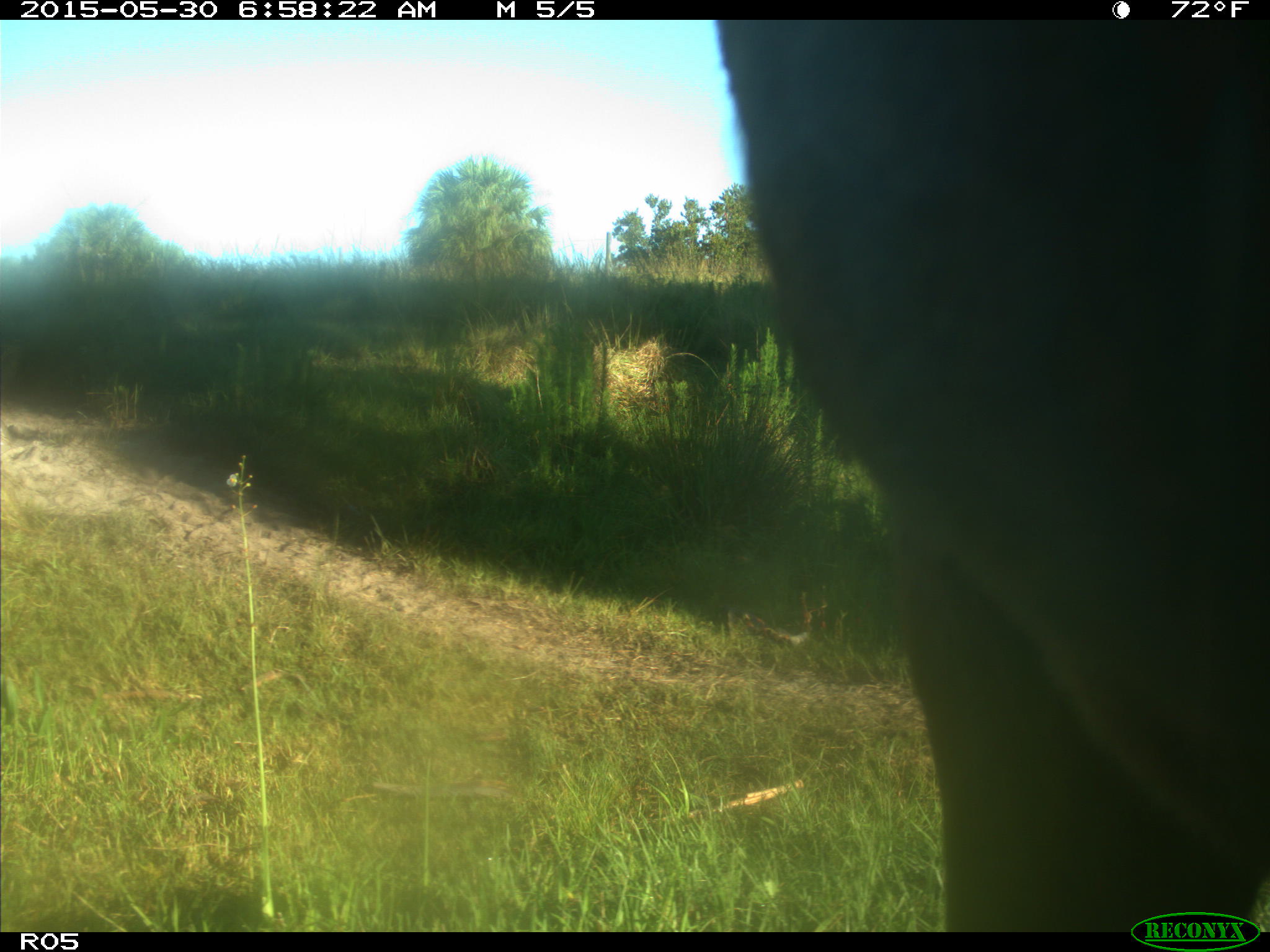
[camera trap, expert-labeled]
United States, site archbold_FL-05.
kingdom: Animalia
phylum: Chordata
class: Mammalia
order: Artiodactyla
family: Bovidae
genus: Bos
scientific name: Bos taurus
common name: domestic cow